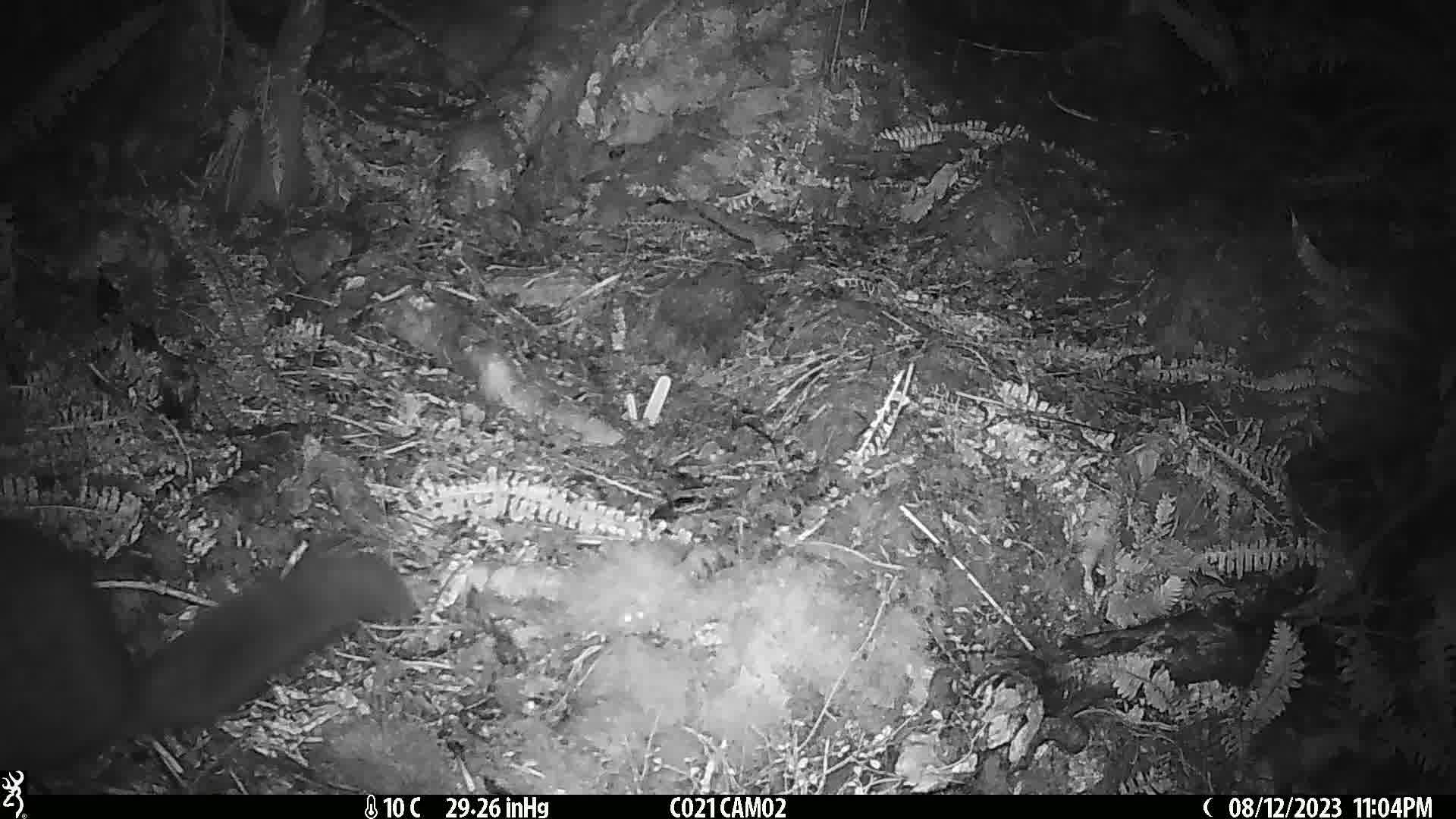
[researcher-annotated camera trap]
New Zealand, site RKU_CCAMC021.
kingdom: Animalia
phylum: Chordata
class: Mammalia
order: Diprotodontia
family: Phalangeridae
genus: Trichosurus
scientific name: Trichosurus vulpecula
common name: common brushtail possum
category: possum